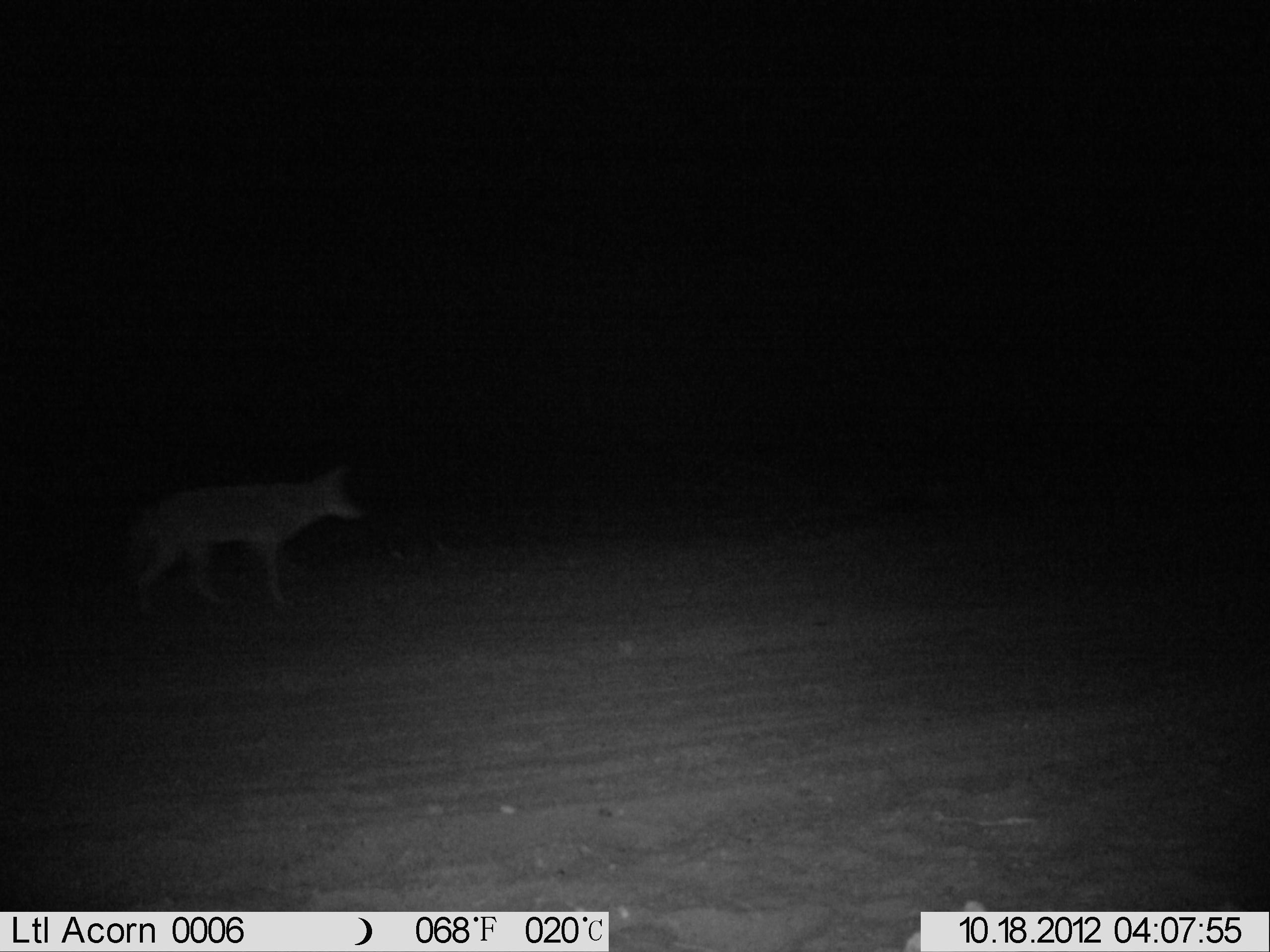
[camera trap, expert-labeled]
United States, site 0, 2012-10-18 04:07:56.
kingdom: Animalia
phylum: Chordata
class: Mammalia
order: Carnivora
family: Canidae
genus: Canis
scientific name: Canis latrans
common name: coyote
Coyote (Canis latrans).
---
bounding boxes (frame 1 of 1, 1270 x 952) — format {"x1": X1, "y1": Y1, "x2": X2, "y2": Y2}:
coyote: {"x1": 113, "y1": 447, "x2": 368, "y2": 616}